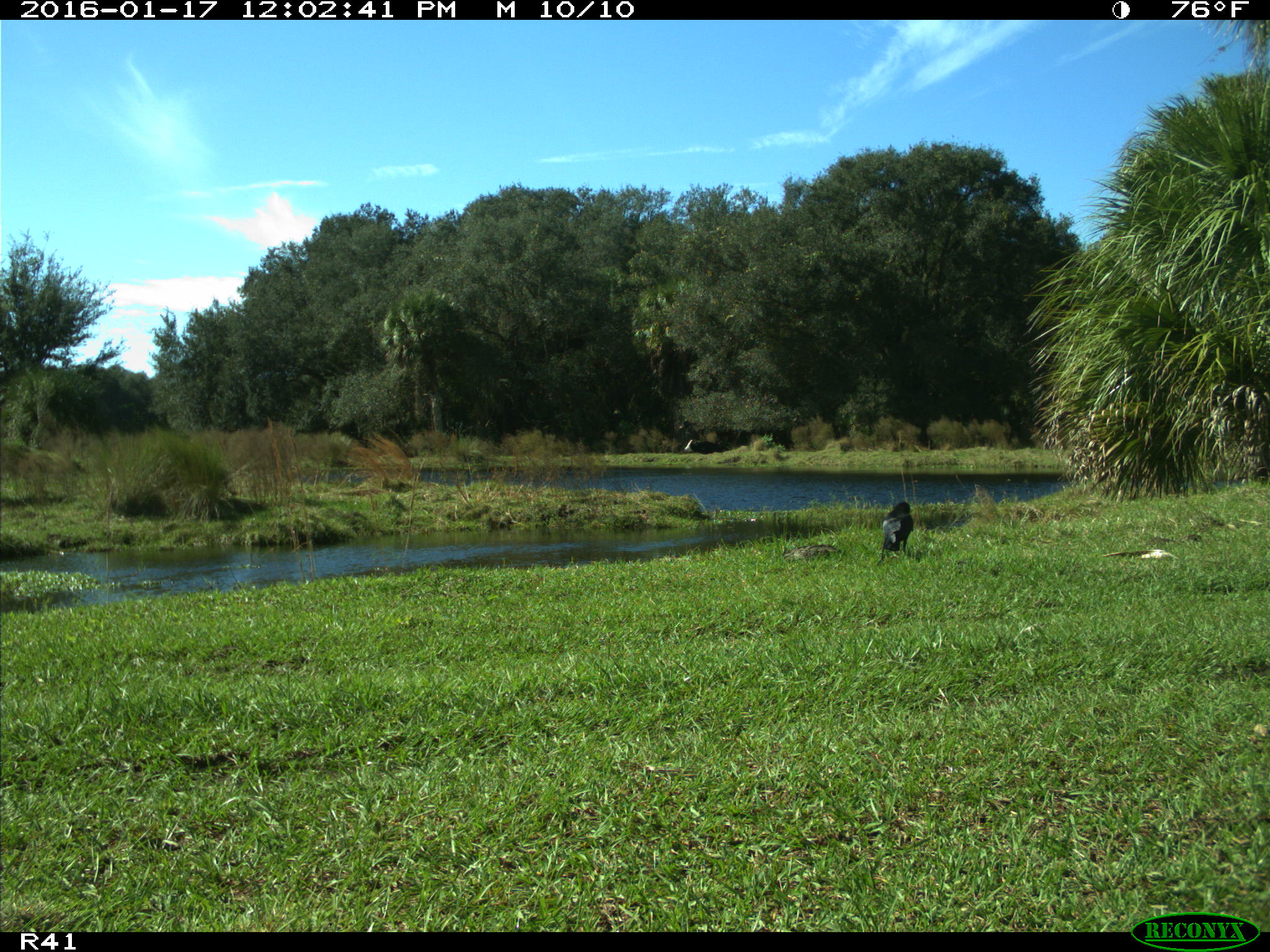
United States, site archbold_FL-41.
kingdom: Animalia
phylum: Chordata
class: Aves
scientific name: Aves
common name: birds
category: unidentified bird